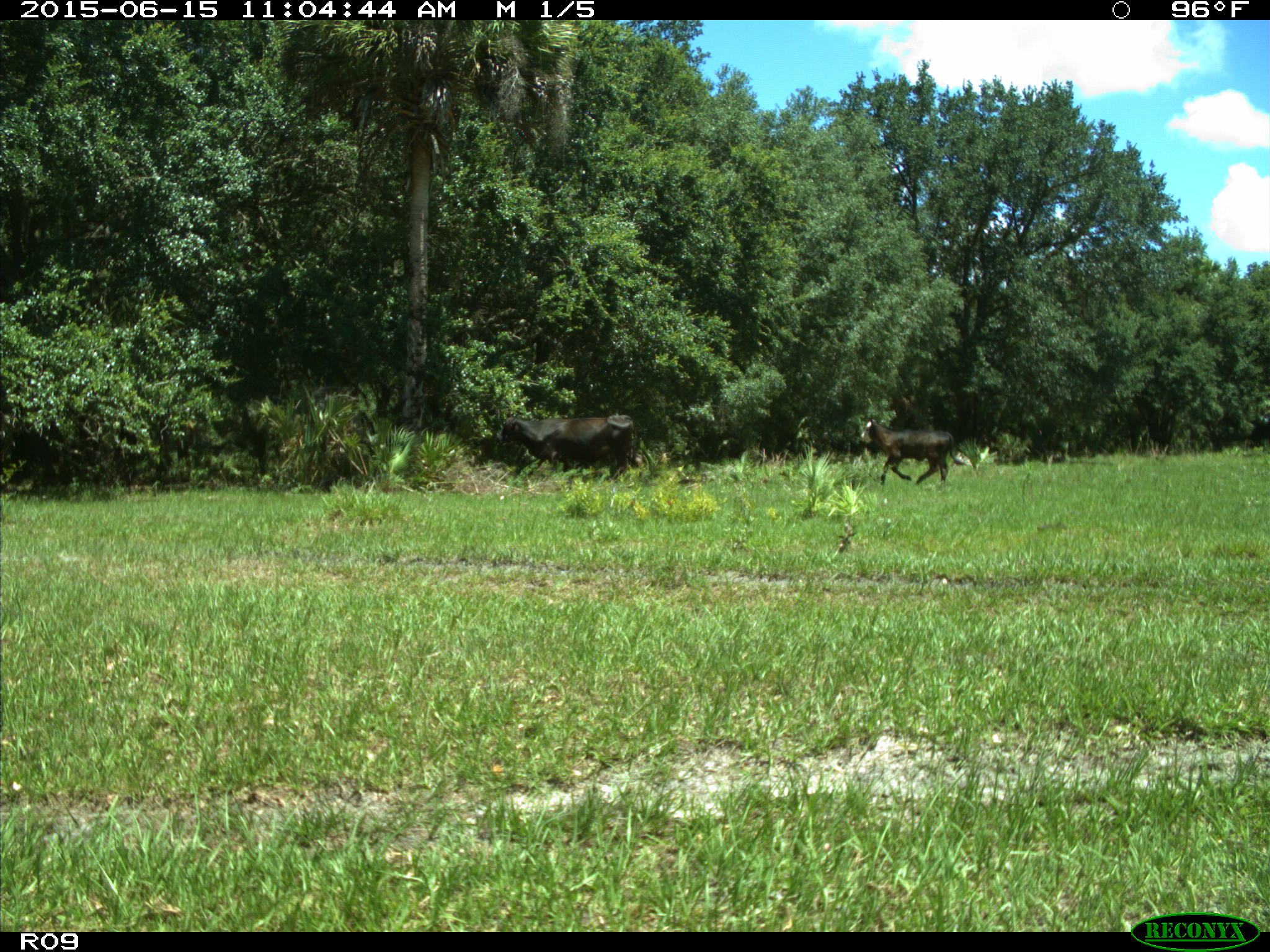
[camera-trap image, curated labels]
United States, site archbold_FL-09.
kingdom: Animalia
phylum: Chordata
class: Mammalia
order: Artiodactyla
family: Bovidae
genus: Bos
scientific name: Bos taurus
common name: domestic cow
Bos taurus (domestic cow).